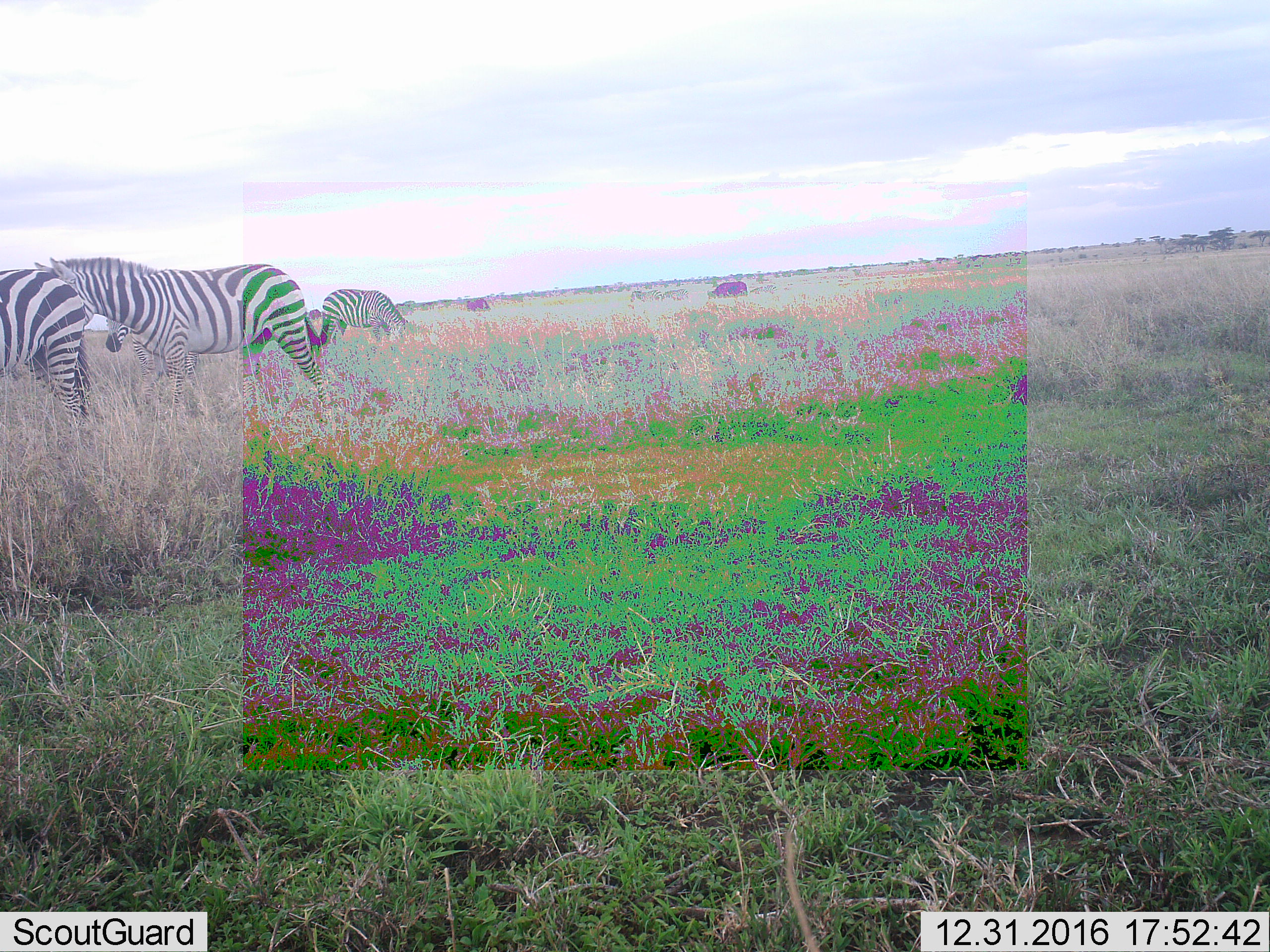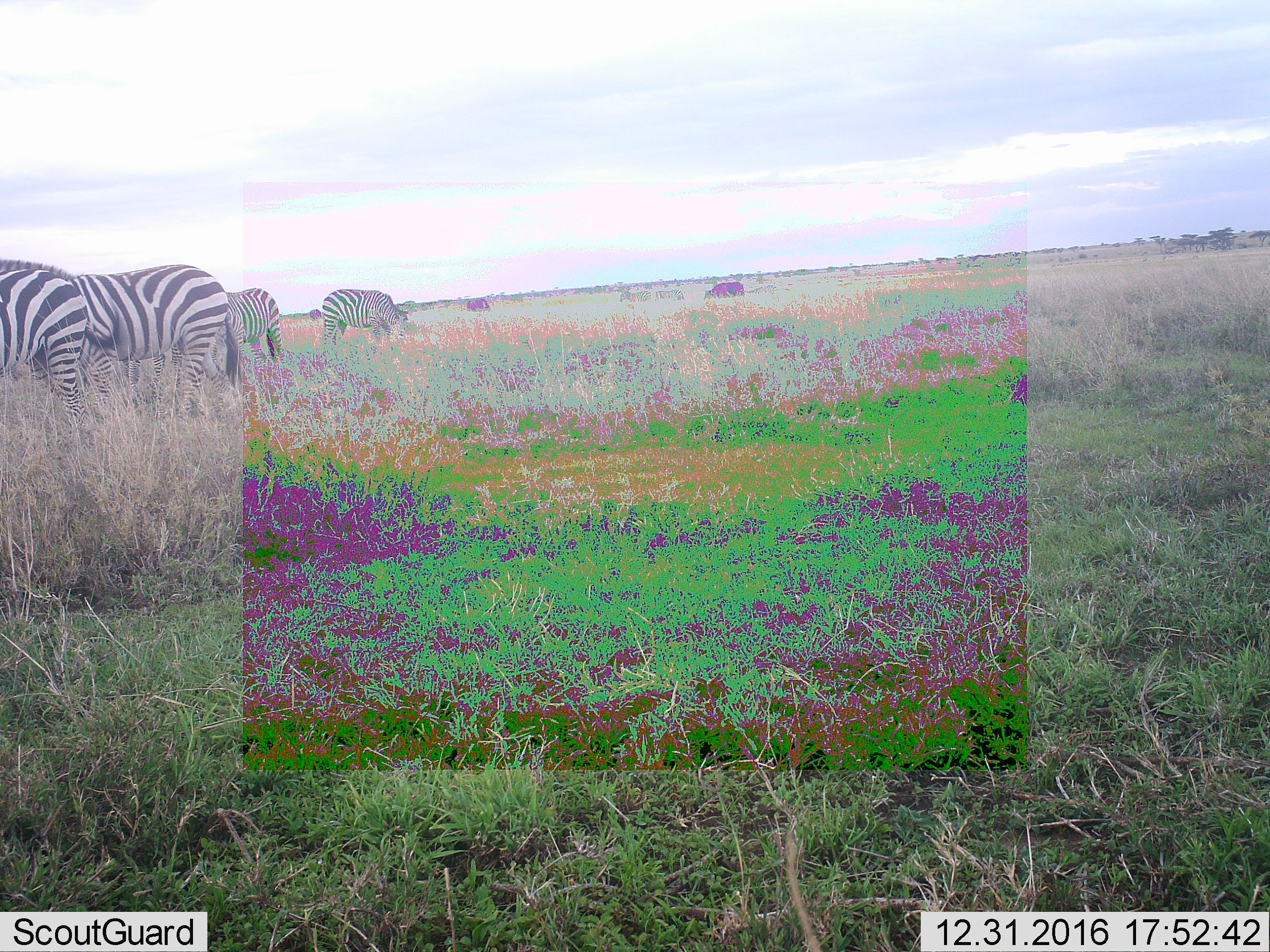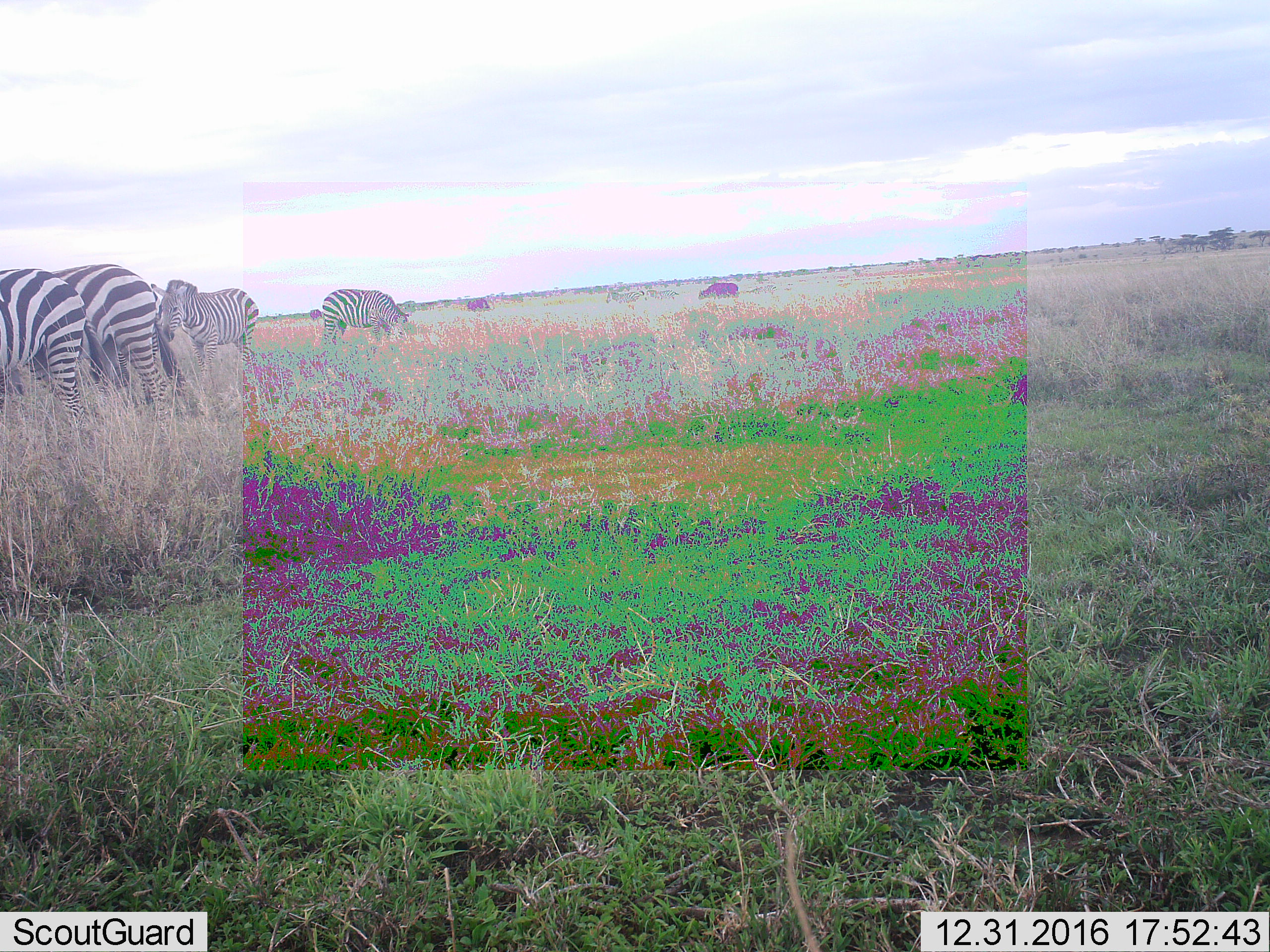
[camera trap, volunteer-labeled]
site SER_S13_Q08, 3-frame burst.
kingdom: Animalia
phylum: Chordata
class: Mammalia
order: Perissodactyla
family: Equidae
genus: Equus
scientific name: Equus quagga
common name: plains zebra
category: zebraplains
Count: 5.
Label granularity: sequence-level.